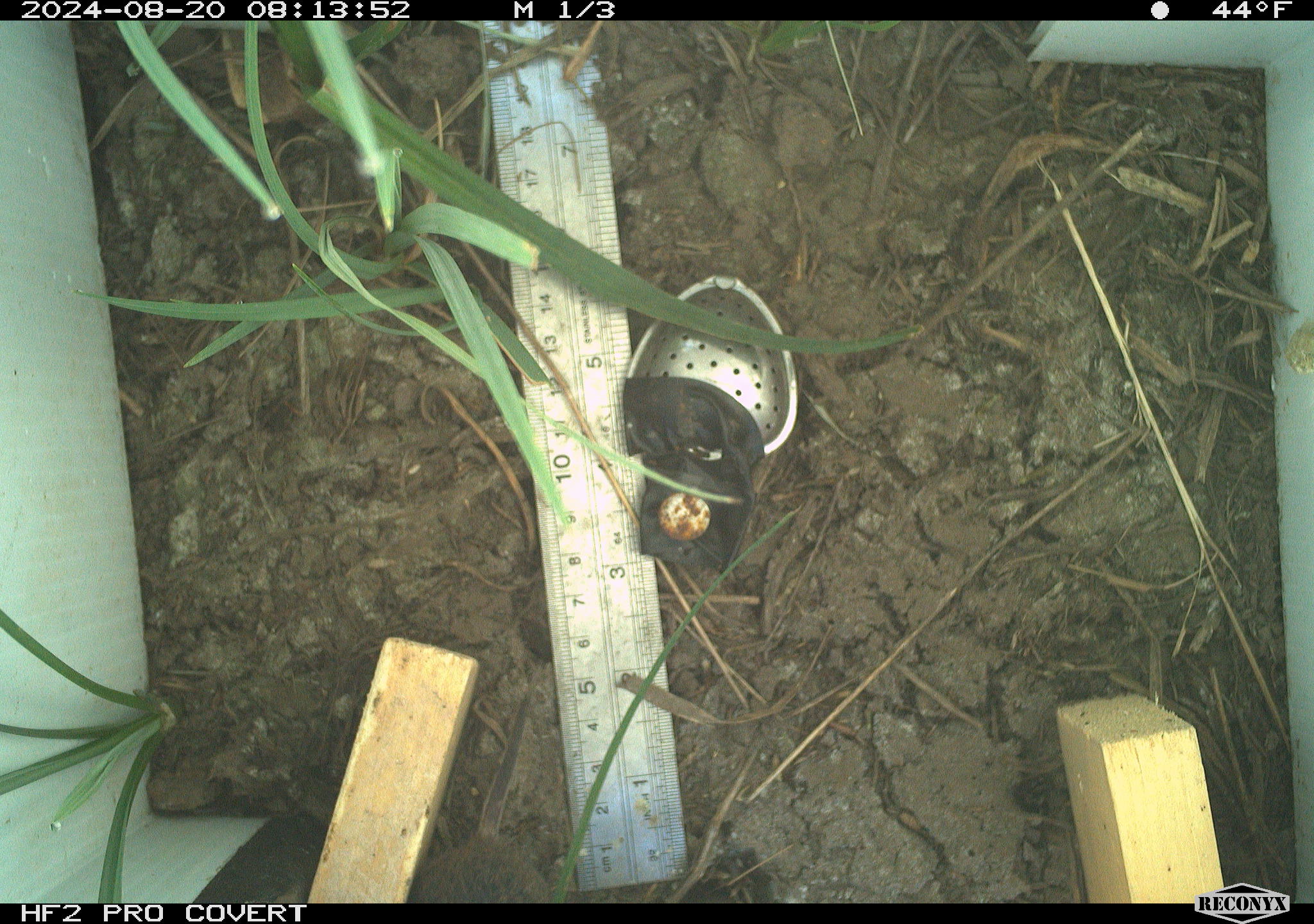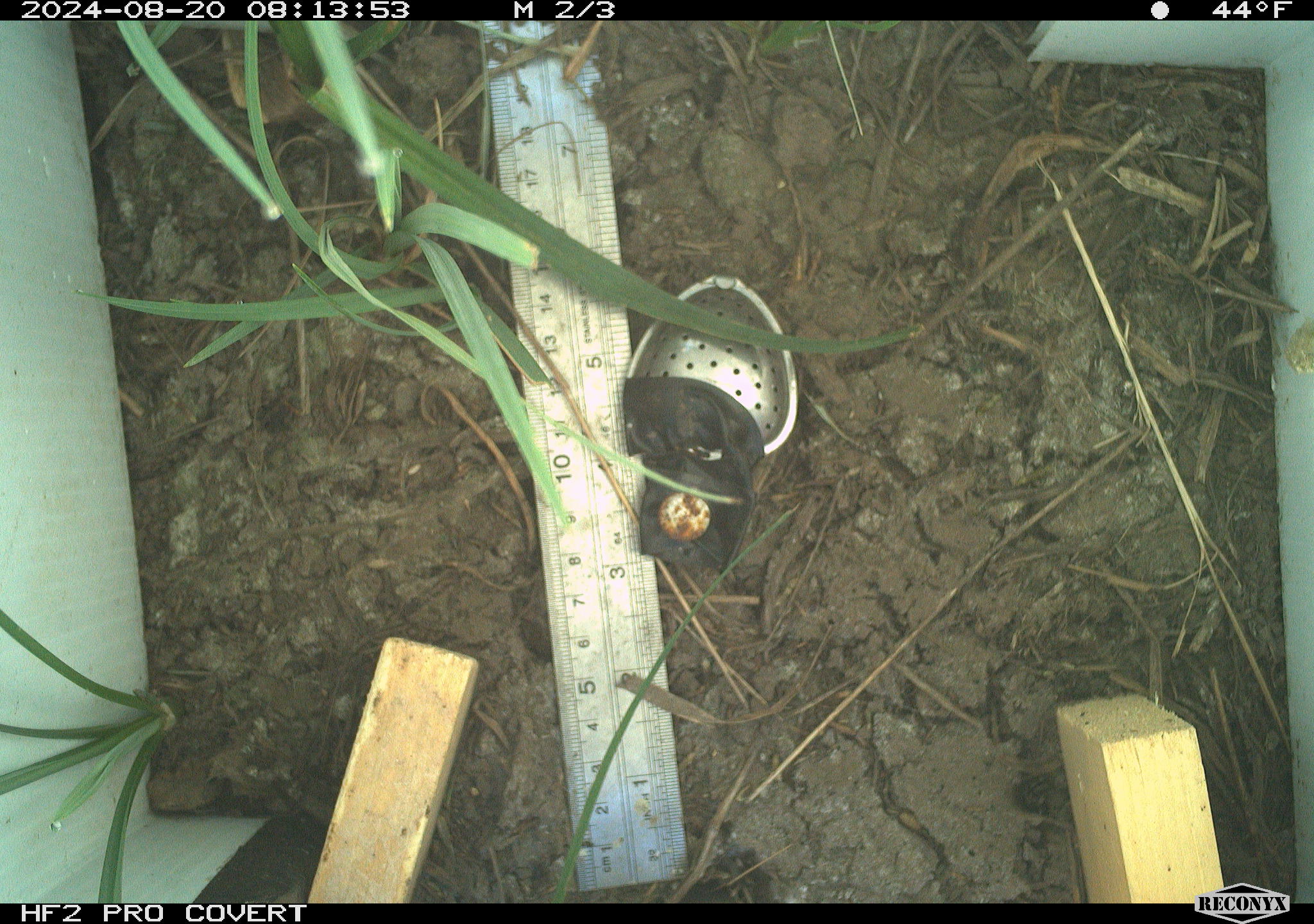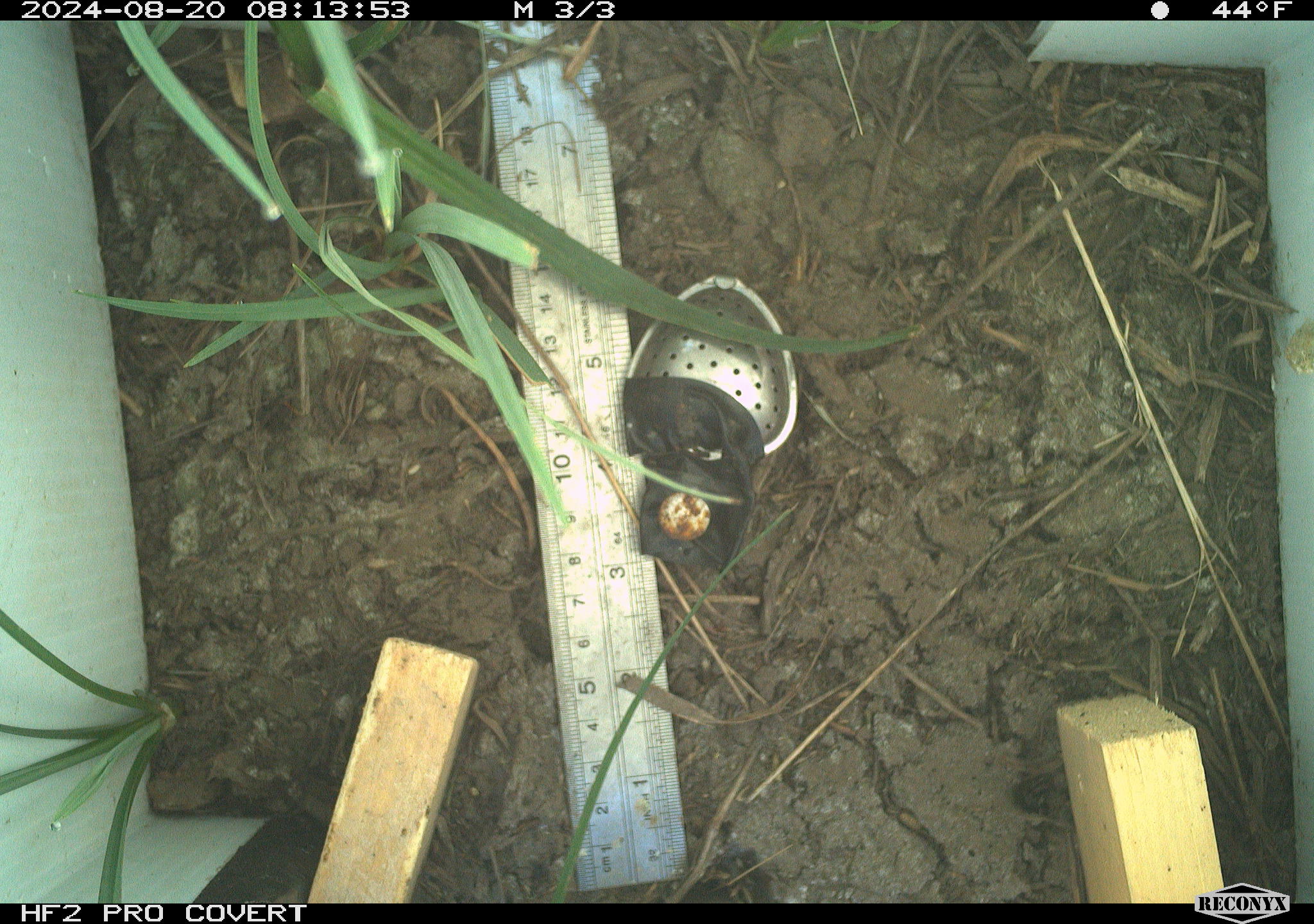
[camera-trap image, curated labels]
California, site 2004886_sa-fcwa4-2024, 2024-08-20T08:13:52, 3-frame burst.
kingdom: Animalia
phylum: Chordata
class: Mammalia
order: Rodentia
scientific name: Rodentia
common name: rodent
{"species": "rodent (Rodentia)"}